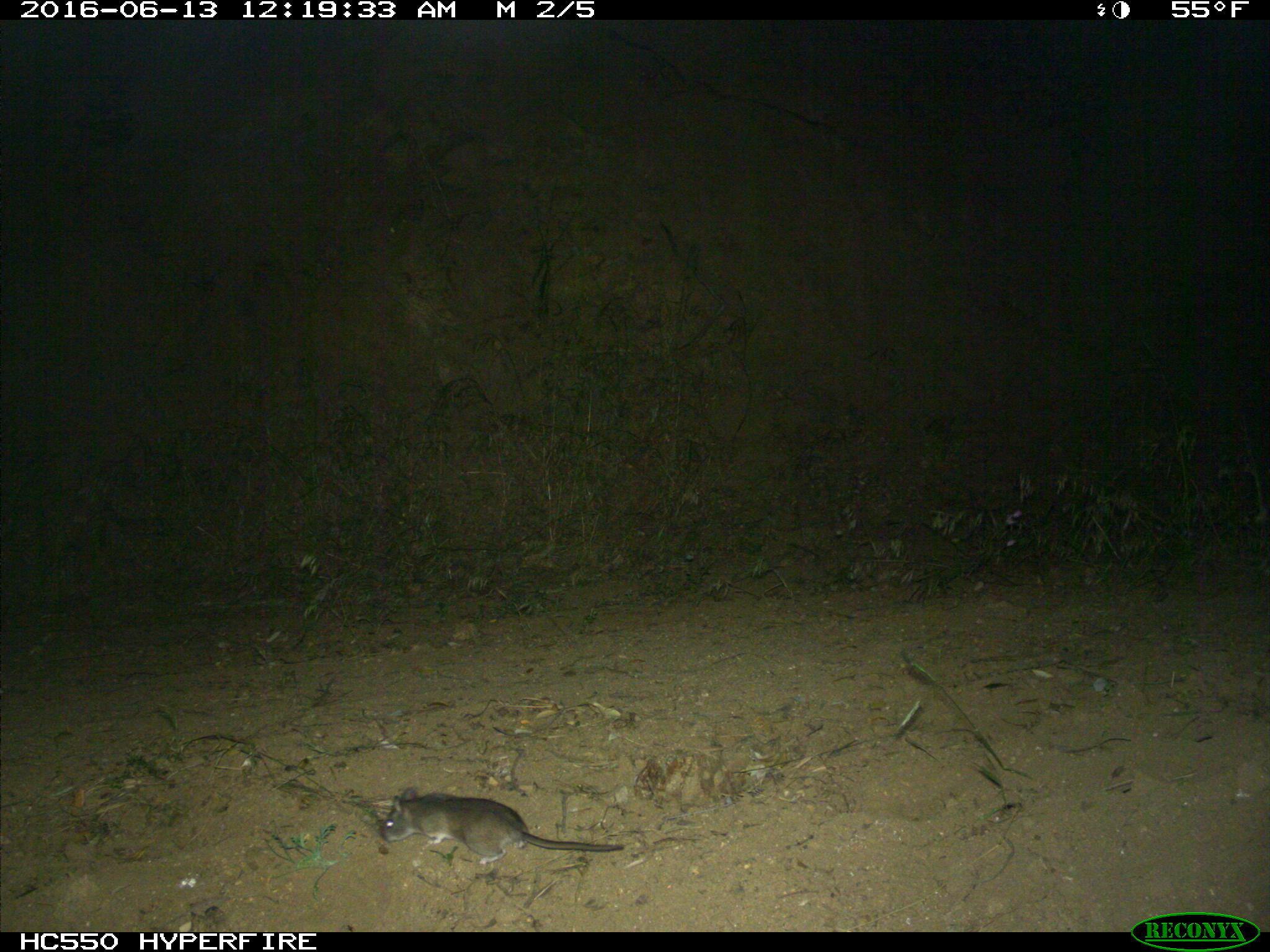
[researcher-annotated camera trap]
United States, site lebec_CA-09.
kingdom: Animalia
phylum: Chordata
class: Mammalia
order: Rodentia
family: Cricetidae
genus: Peromyscus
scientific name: Peromyscus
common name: deermice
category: unidentified deer mouse